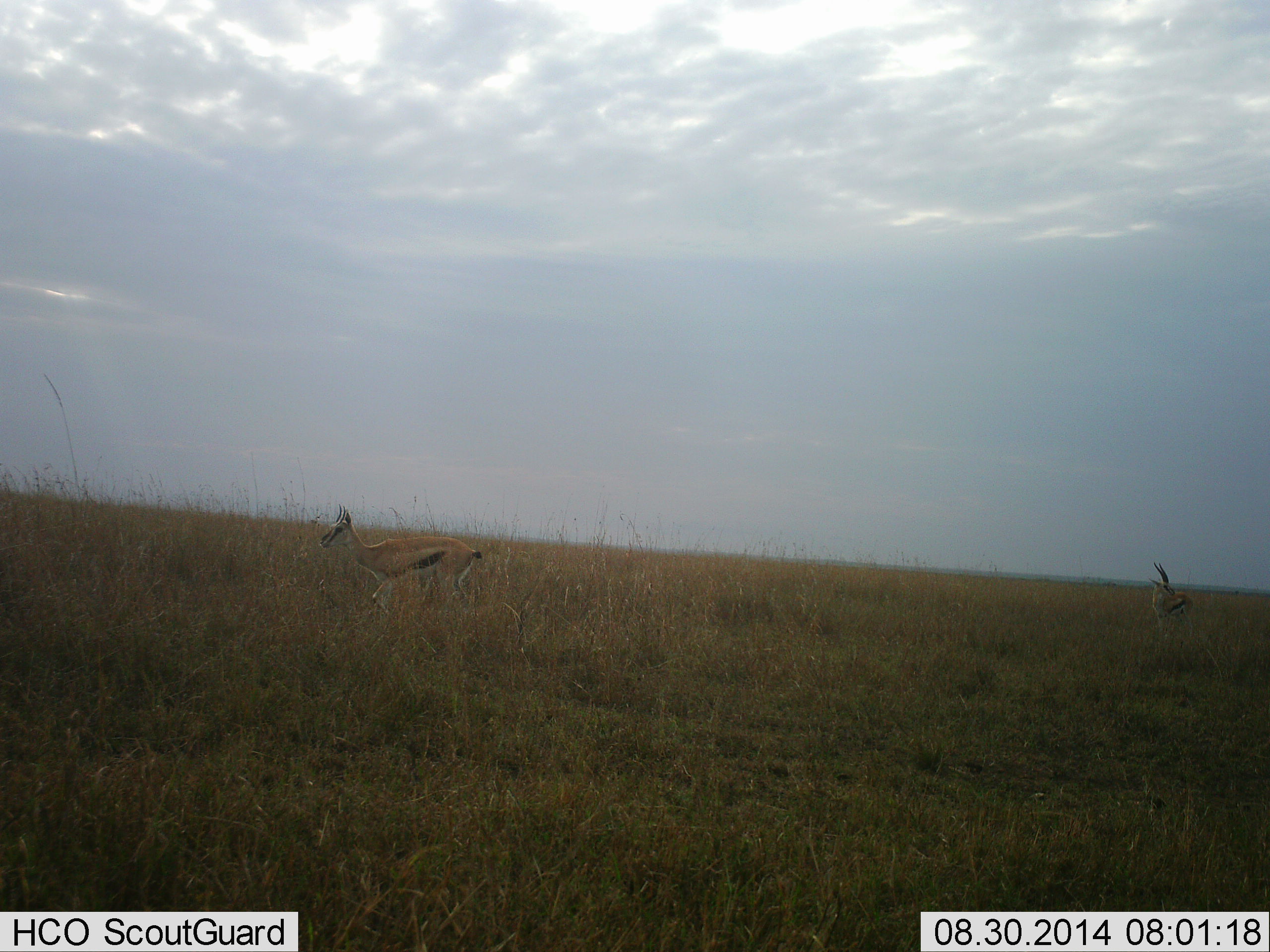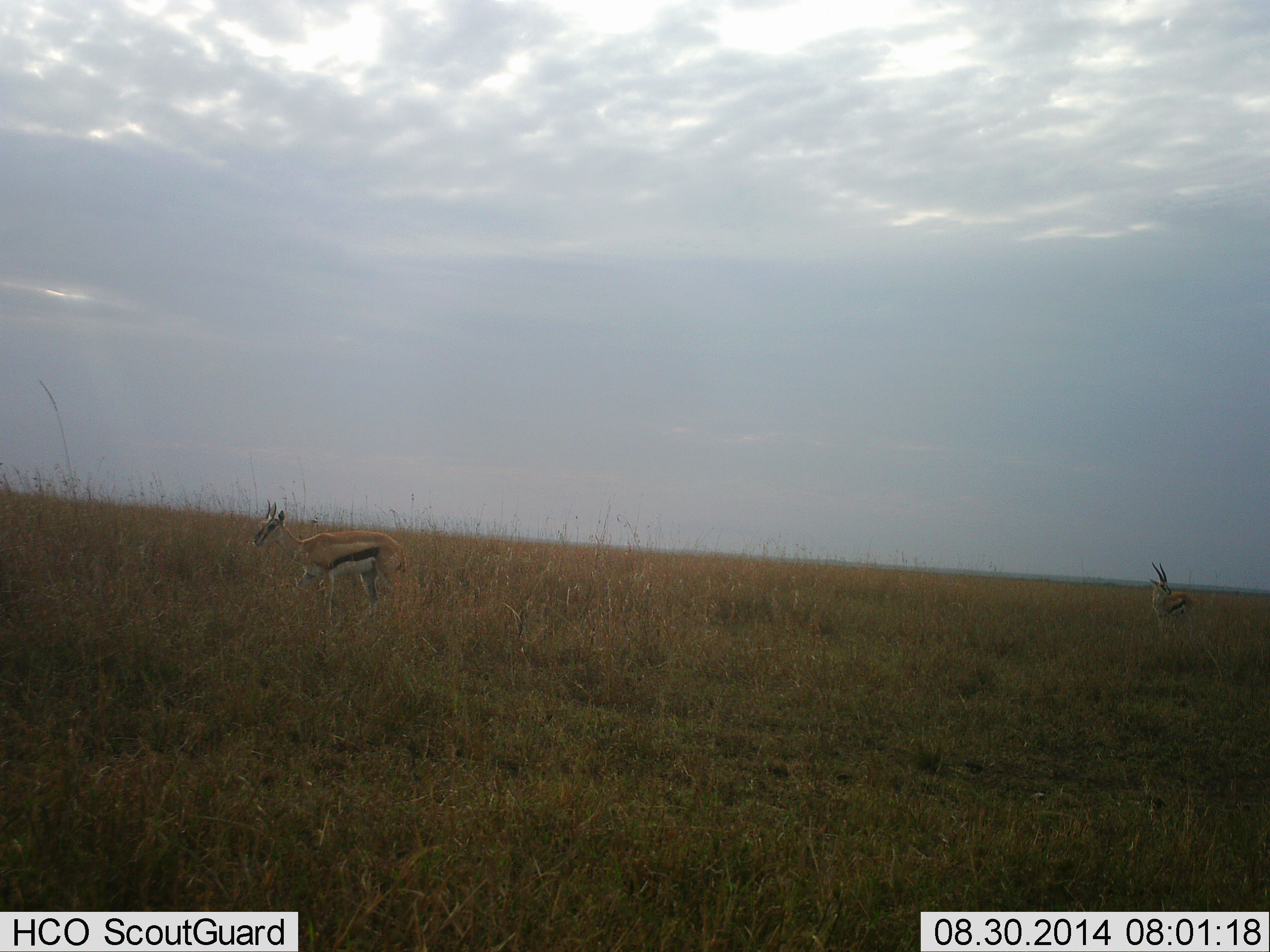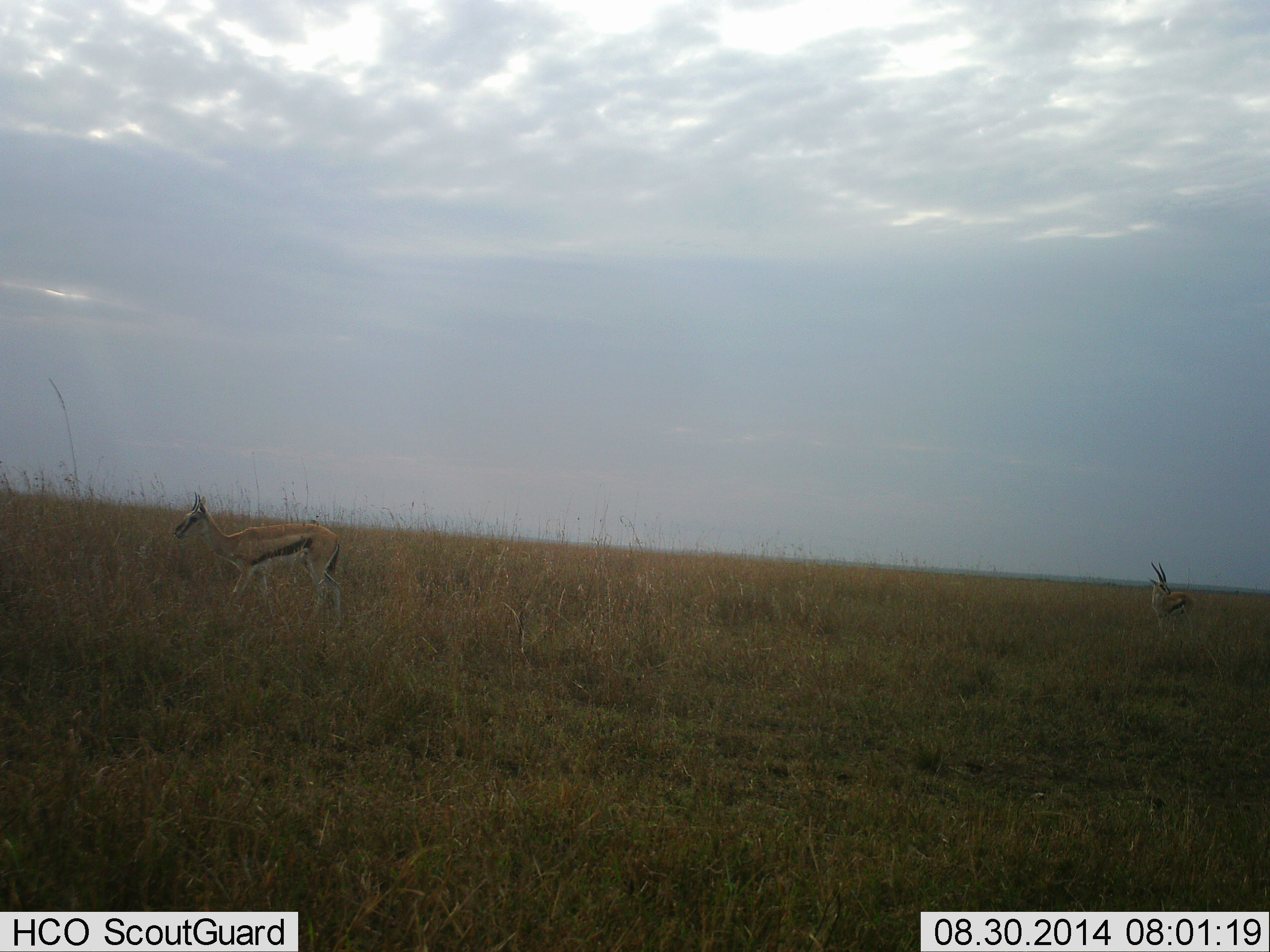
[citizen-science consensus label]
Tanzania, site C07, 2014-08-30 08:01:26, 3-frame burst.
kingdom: Animalia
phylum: Chordata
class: Mammalia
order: Artiodactyla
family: Bovidae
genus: Eudorcas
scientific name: Eudorcas thomsonii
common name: thomson's gazelle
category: gazellethomsons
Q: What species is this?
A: Gazellethomsons (thomson's gazelle) (Eudorcas thomsonii).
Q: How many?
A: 2.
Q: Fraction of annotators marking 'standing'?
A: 80%.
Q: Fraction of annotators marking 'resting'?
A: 0%.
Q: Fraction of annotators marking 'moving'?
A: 90%.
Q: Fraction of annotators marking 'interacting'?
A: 0%.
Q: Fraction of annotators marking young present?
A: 0%.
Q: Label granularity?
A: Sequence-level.